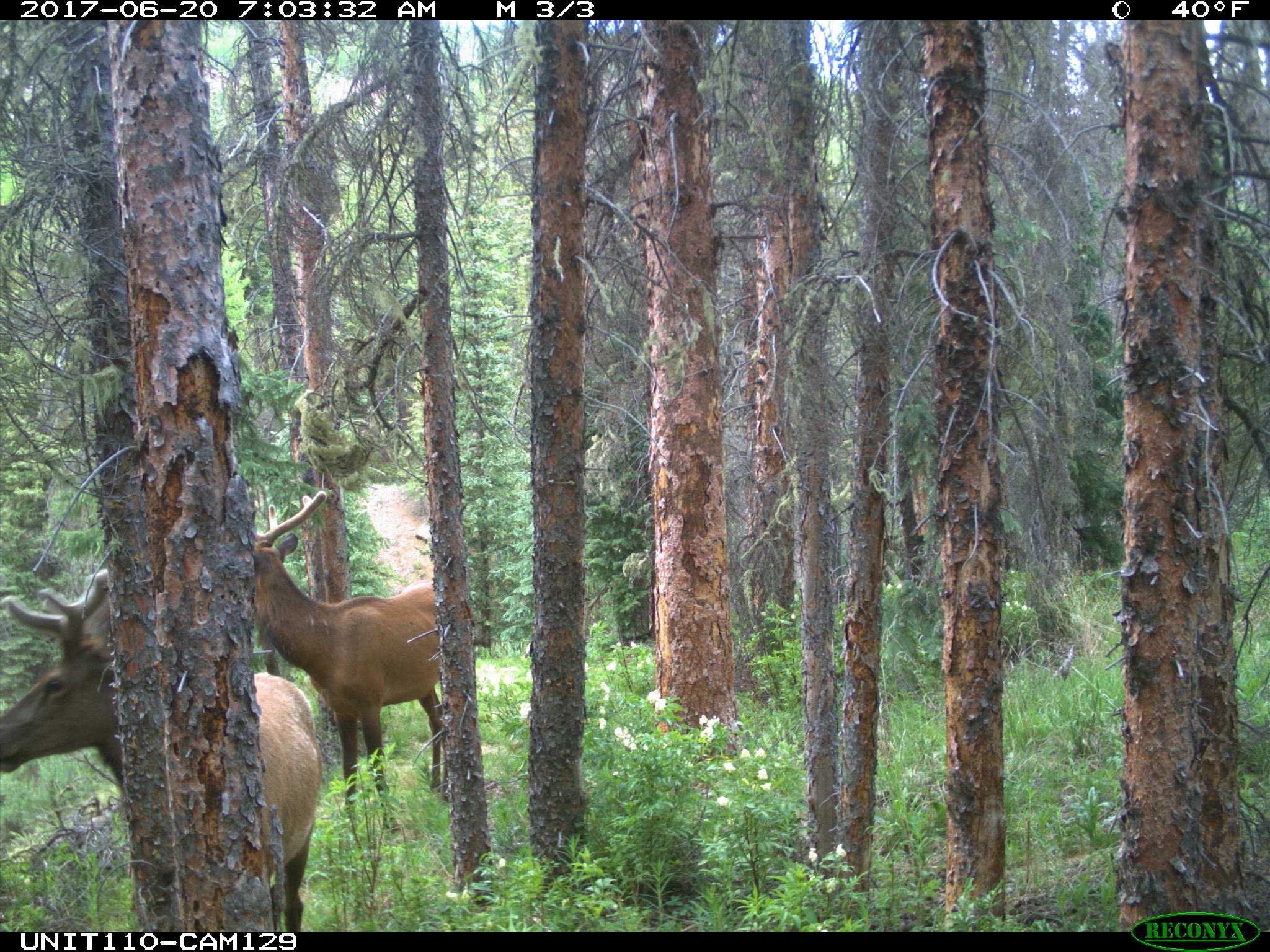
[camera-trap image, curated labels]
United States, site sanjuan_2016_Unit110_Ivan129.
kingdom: Animalia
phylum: Chordata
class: Mammalia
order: Artiodactyla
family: Cervidae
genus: Cervus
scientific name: Cervus elaphus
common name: red deer